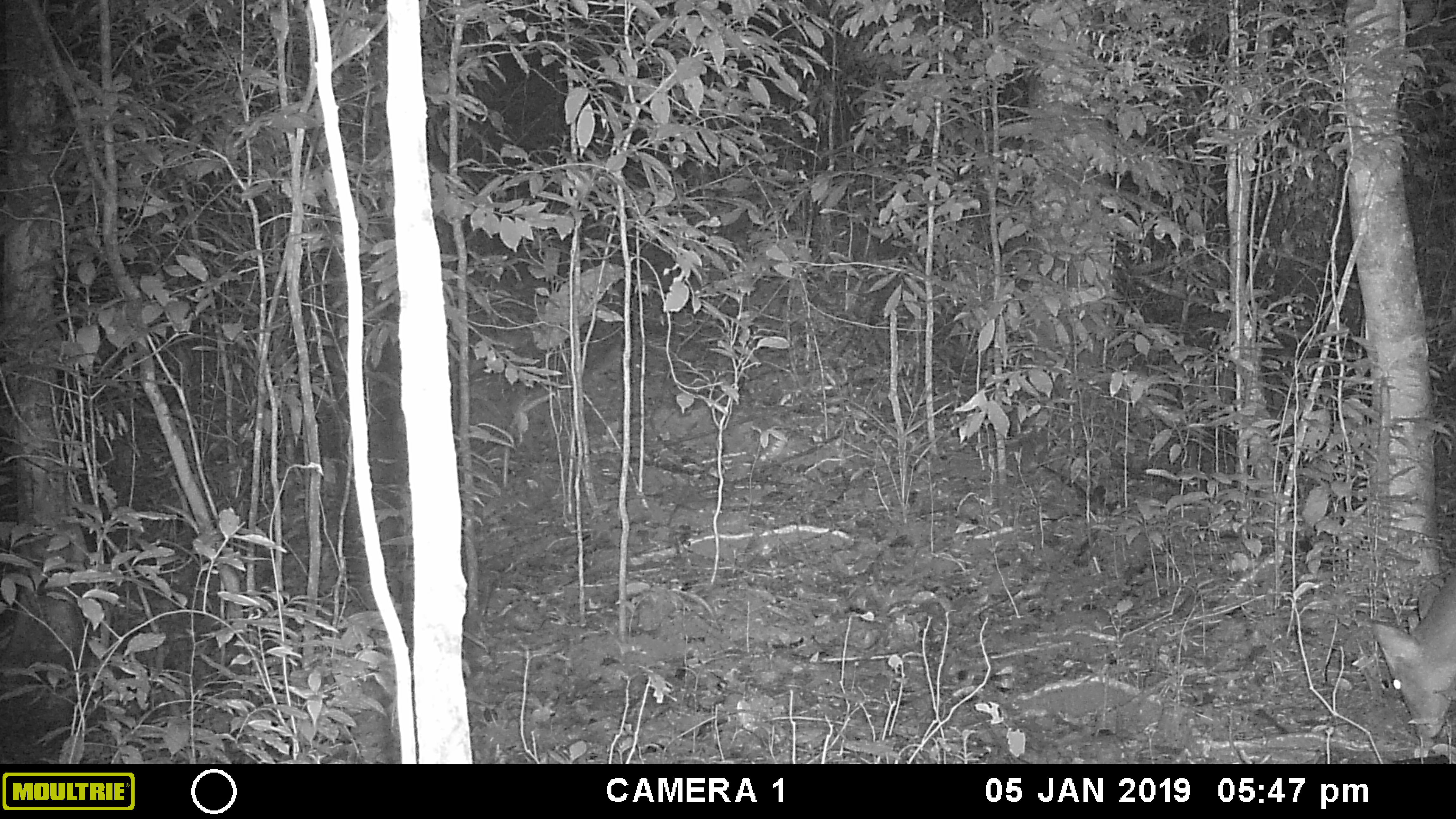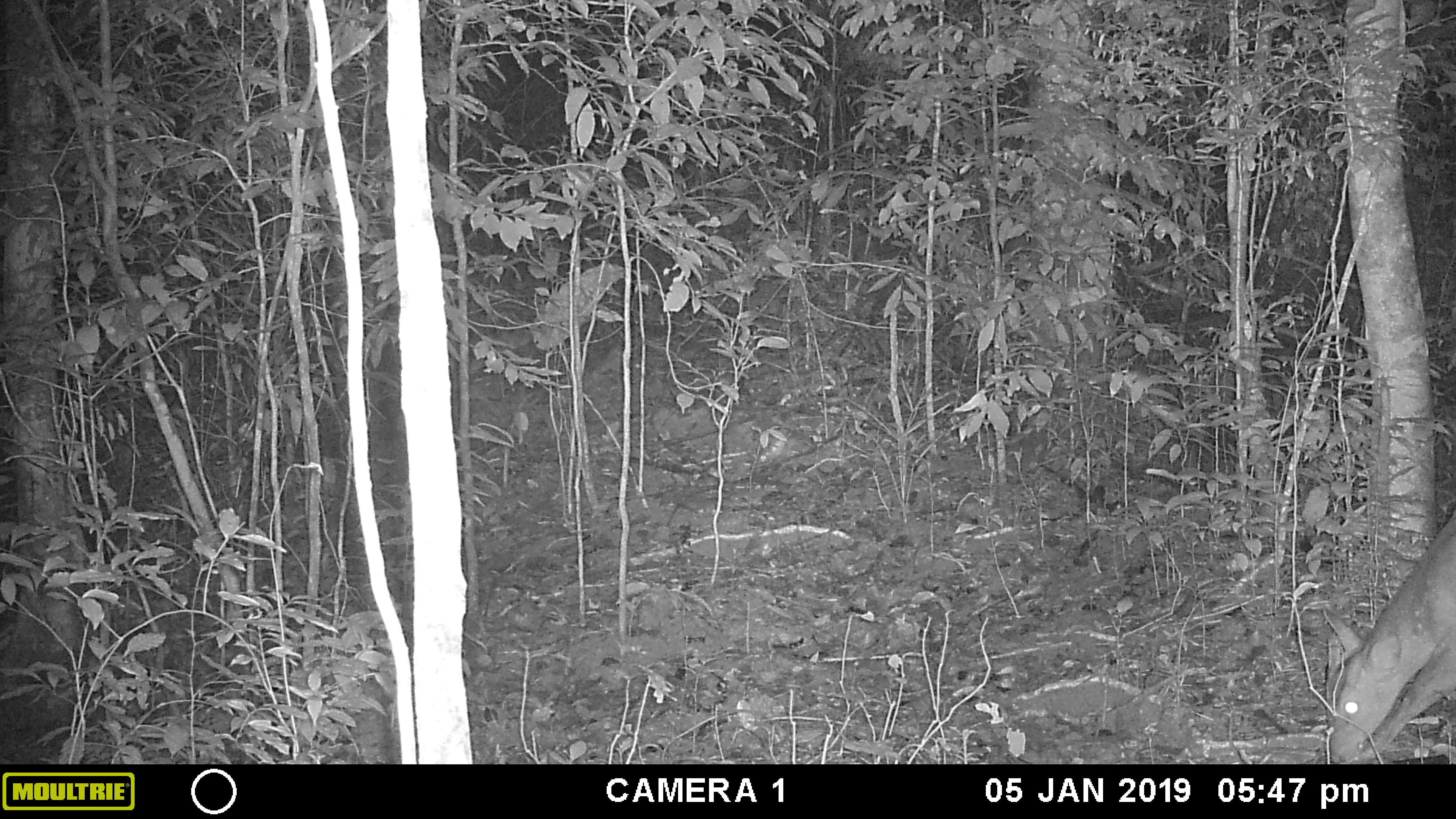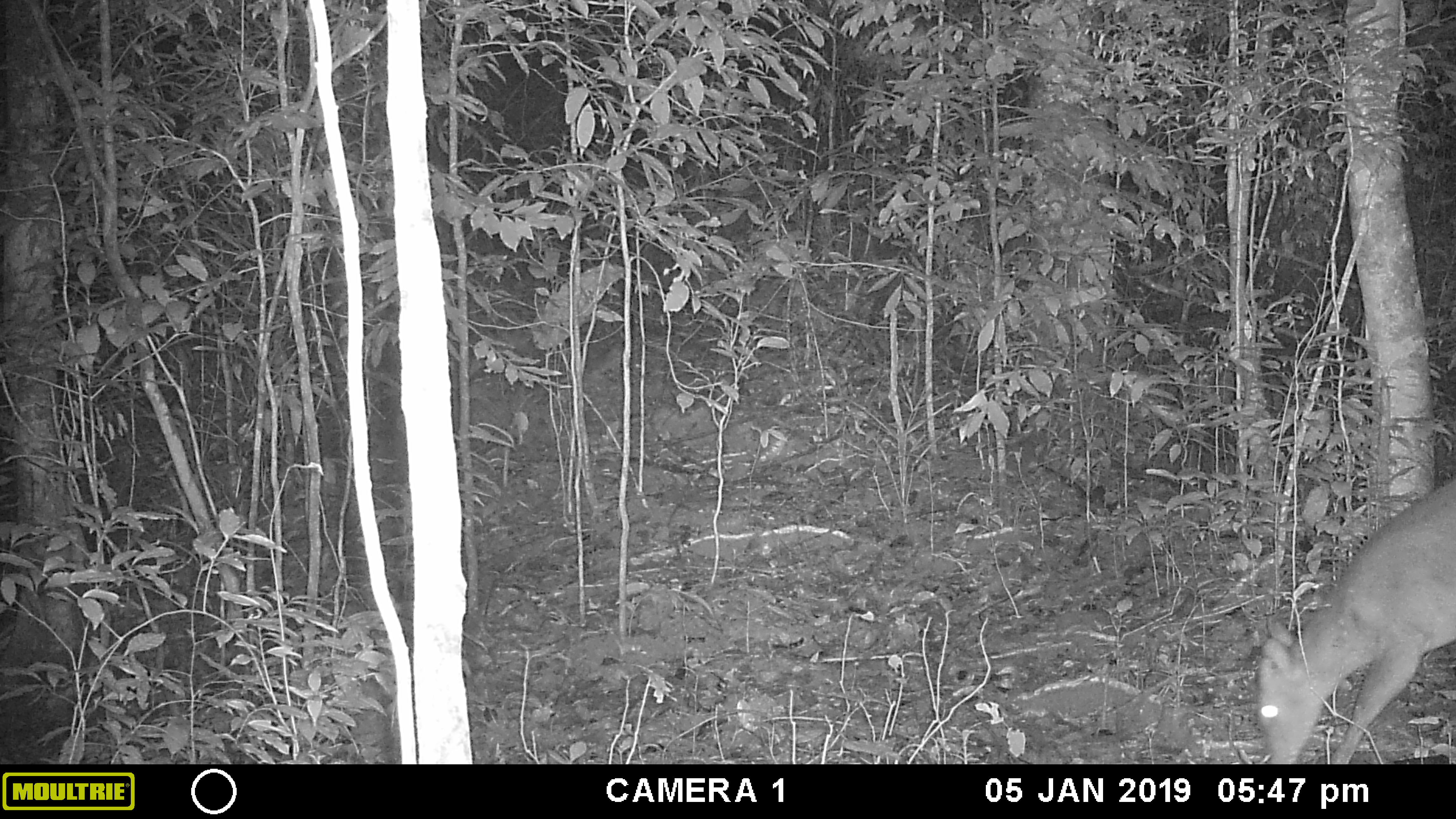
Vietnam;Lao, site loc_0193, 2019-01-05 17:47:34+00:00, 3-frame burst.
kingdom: Animalia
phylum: Chordata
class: Mammalia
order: Artiodactyla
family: Cervidae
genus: Muntiacus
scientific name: Muntiacus vuquangensis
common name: large-antlered muntjac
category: large antlered muntjac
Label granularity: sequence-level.